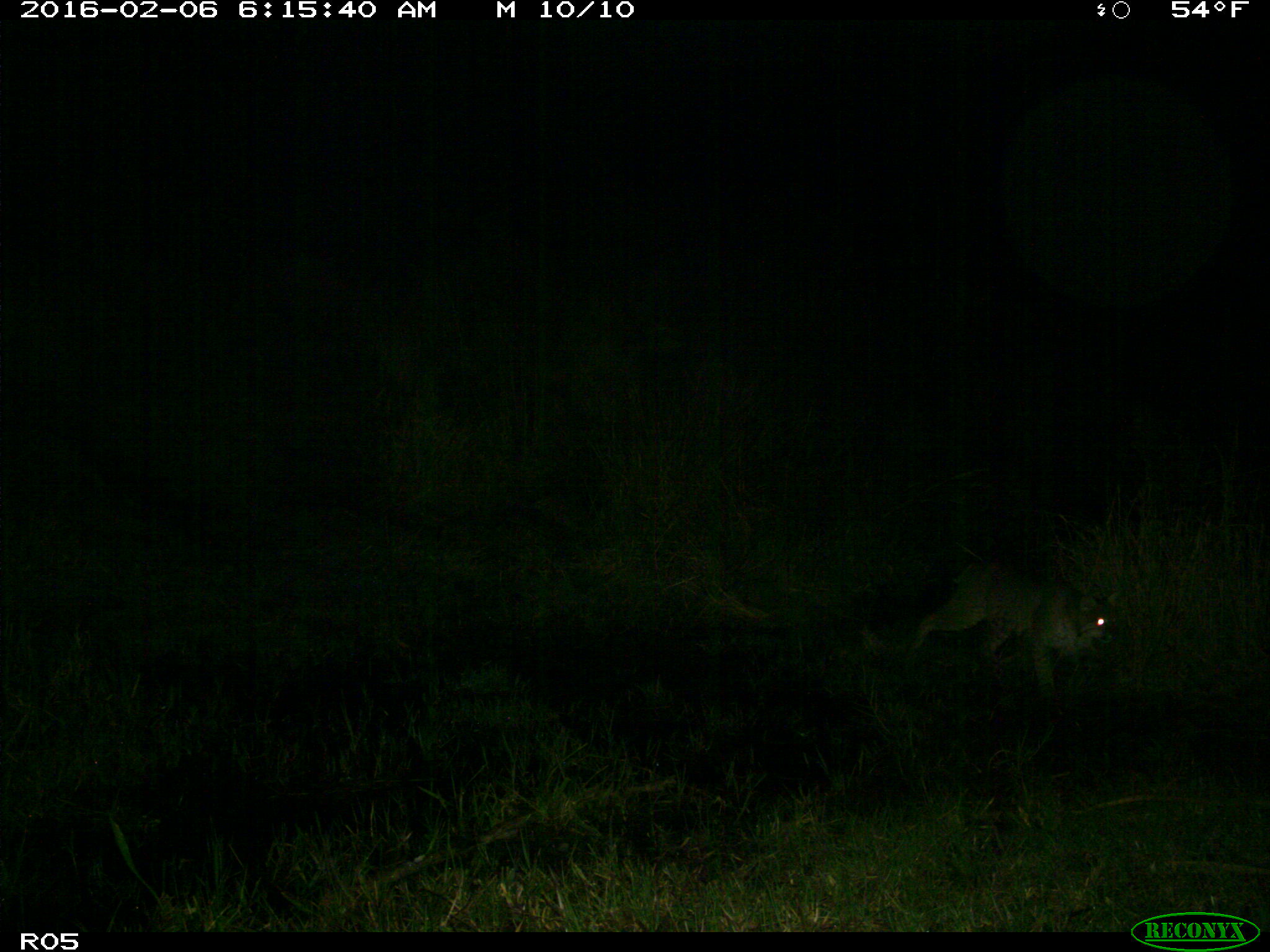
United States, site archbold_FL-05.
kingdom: Animalia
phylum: Chordata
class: Mammalia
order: Carnivora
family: Felidae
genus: Lynx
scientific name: Lynx rufus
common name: bobcat